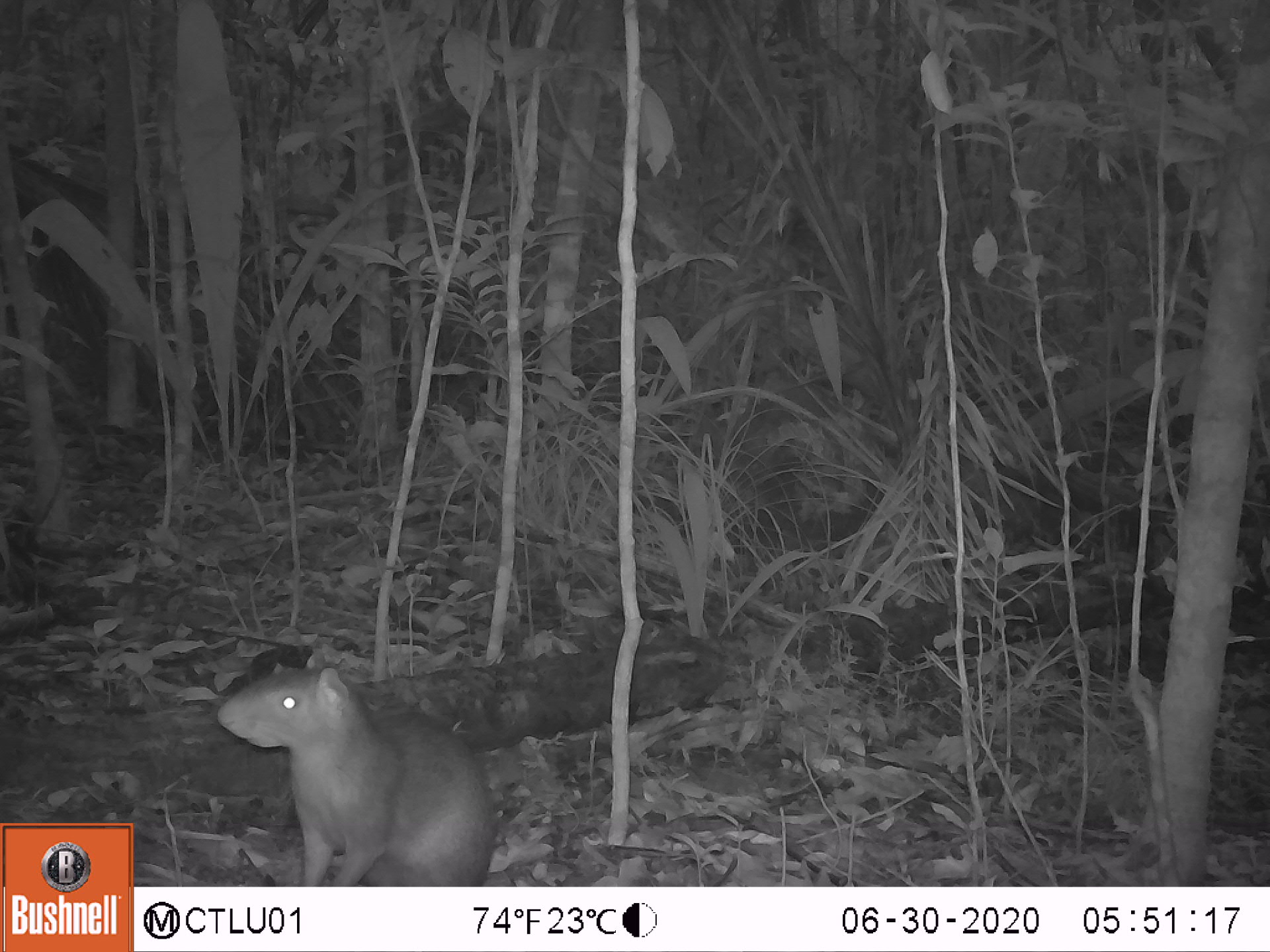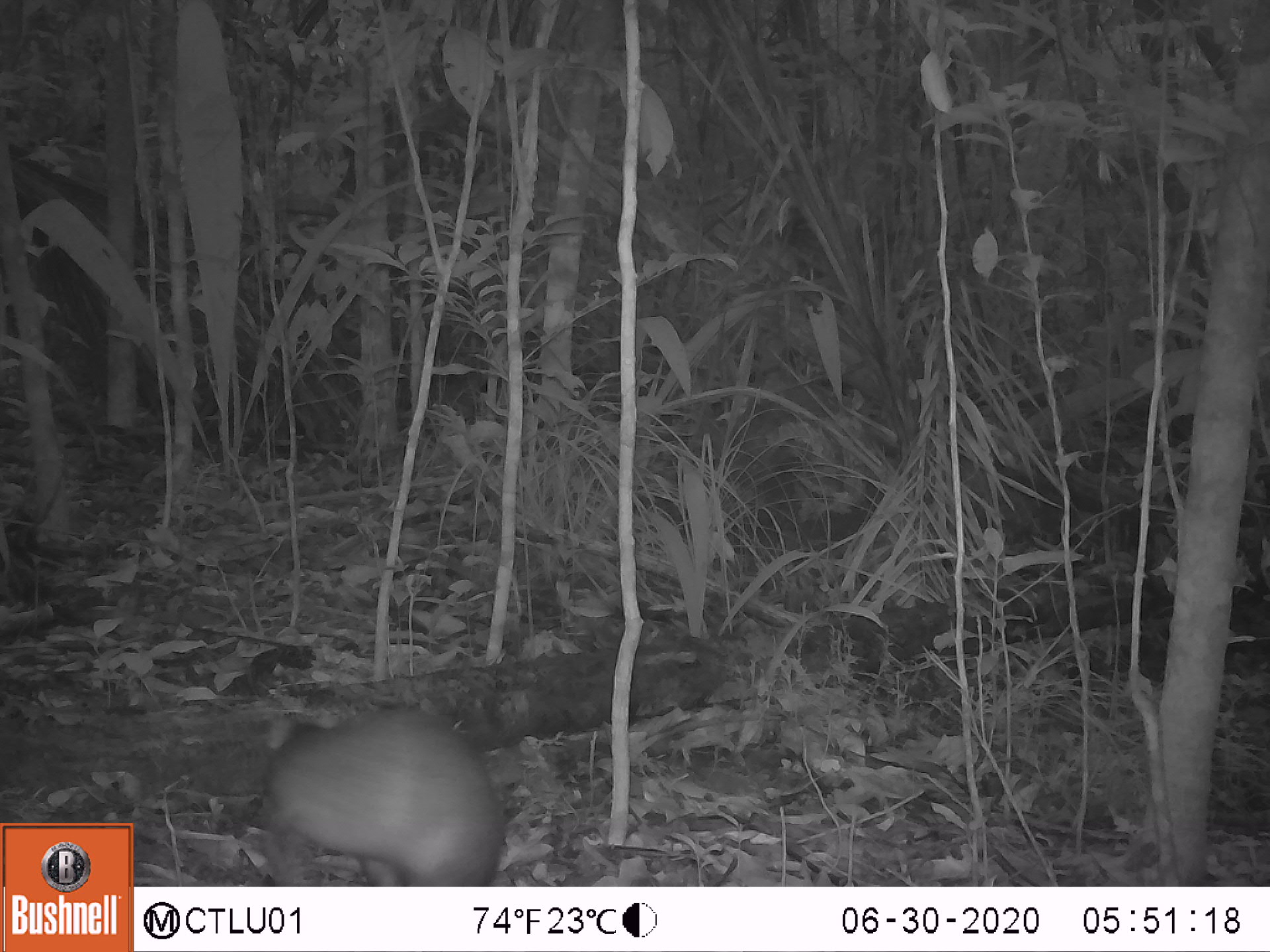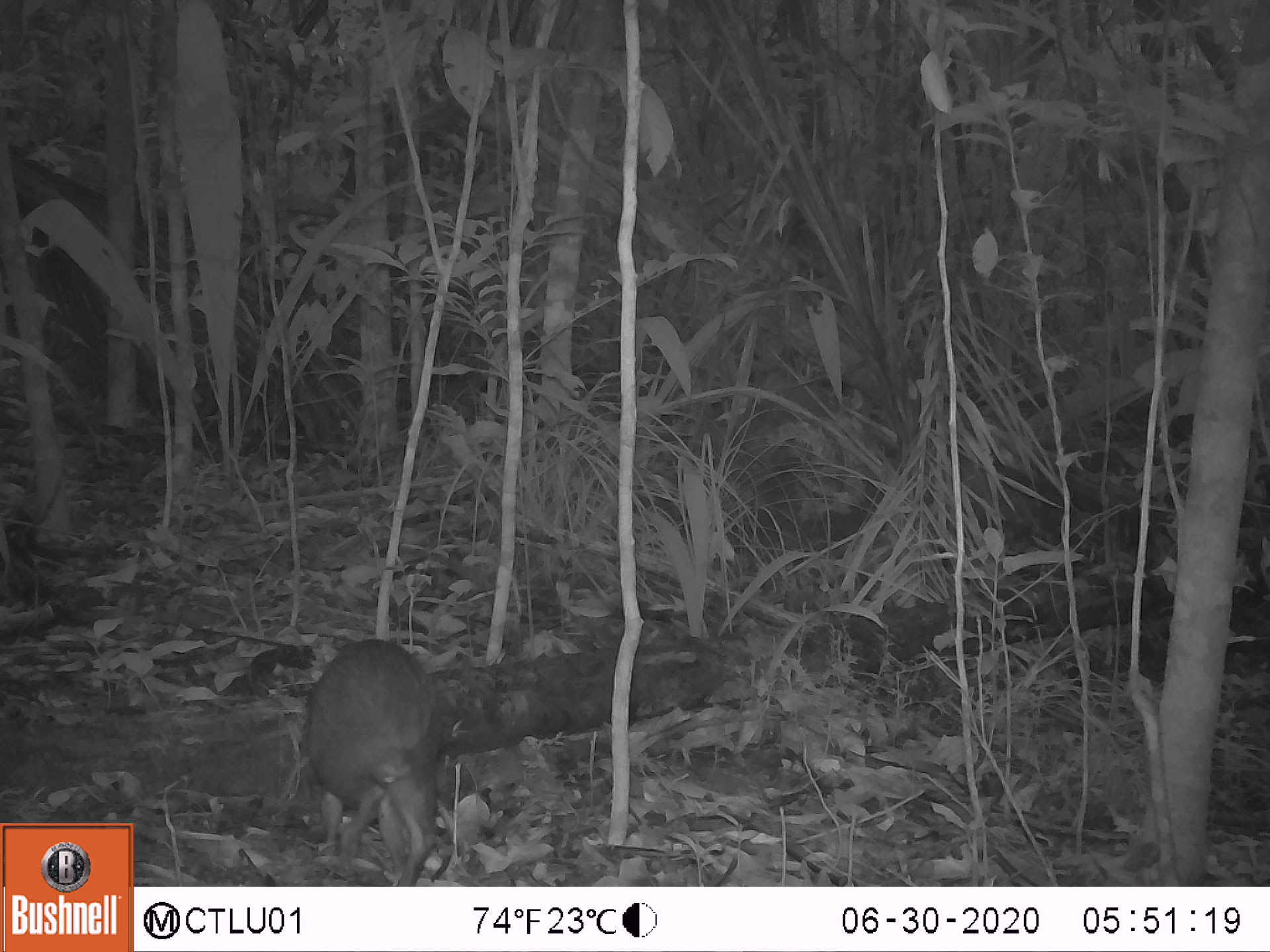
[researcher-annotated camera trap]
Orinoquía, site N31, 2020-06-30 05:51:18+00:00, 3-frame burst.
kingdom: Animalia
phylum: Chordata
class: Mammalia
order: Rodentia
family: Dasyproctidae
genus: Dasyprocta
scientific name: Dasyprocta fuliginosa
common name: black agouti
Black agouti (Dasyprocta fuliginosa).